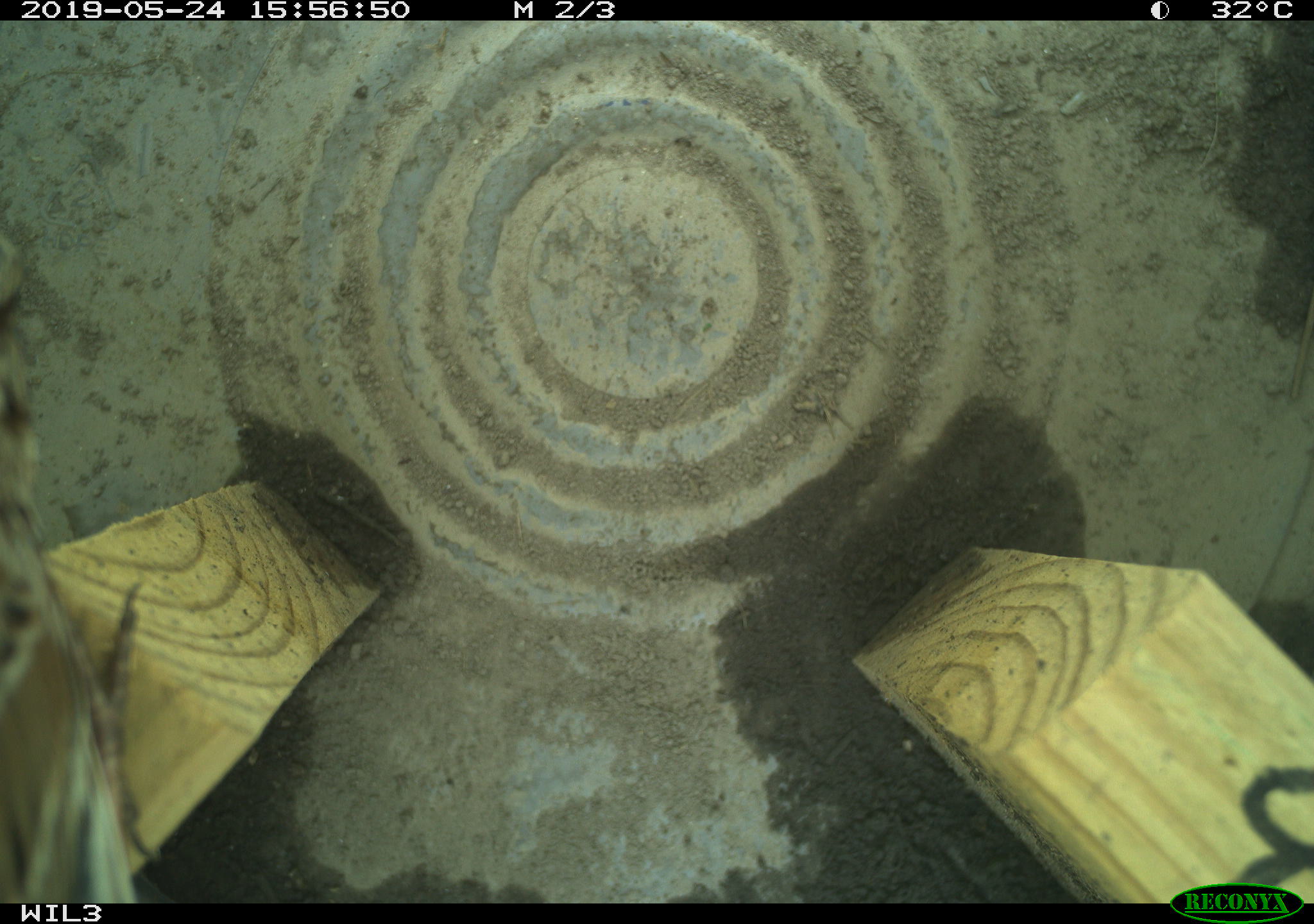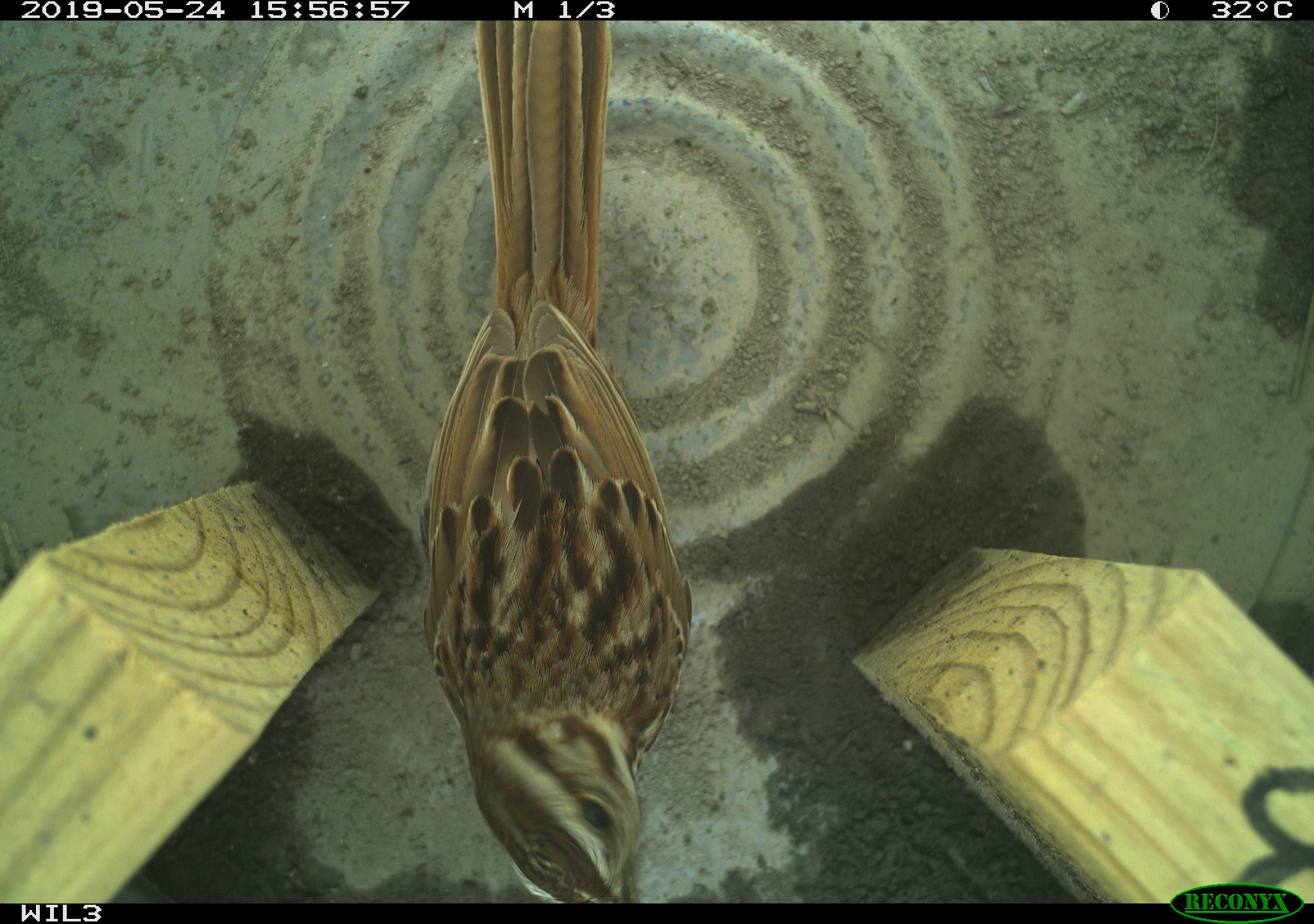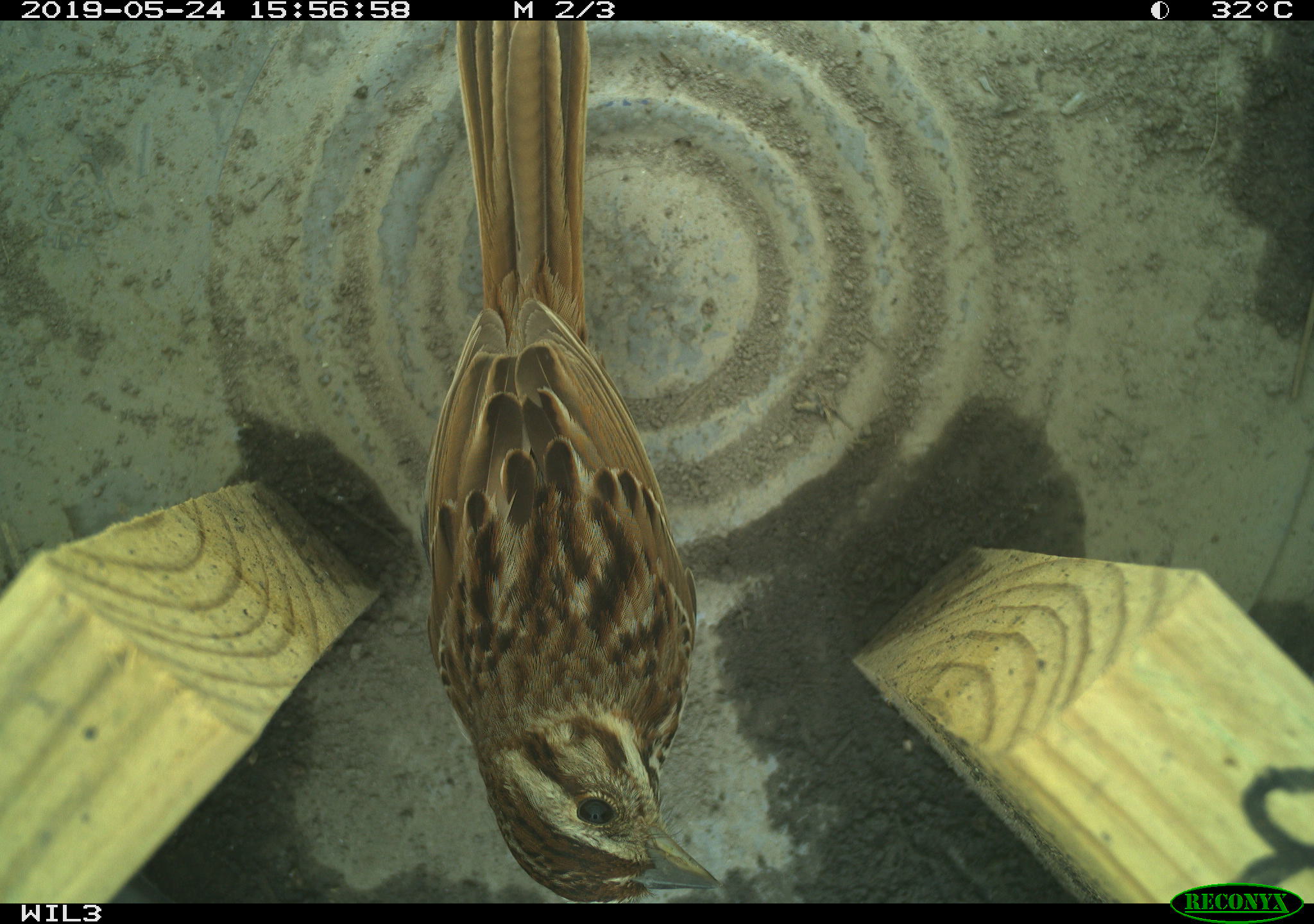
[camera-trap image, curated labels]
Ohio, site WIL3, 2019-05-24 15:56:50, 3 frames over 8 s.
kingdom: Animalia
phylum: Chordata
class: Aves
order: Passeriformes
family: Passerellidae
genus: Melospiza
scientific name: Melospiza melodia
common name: song sparrow